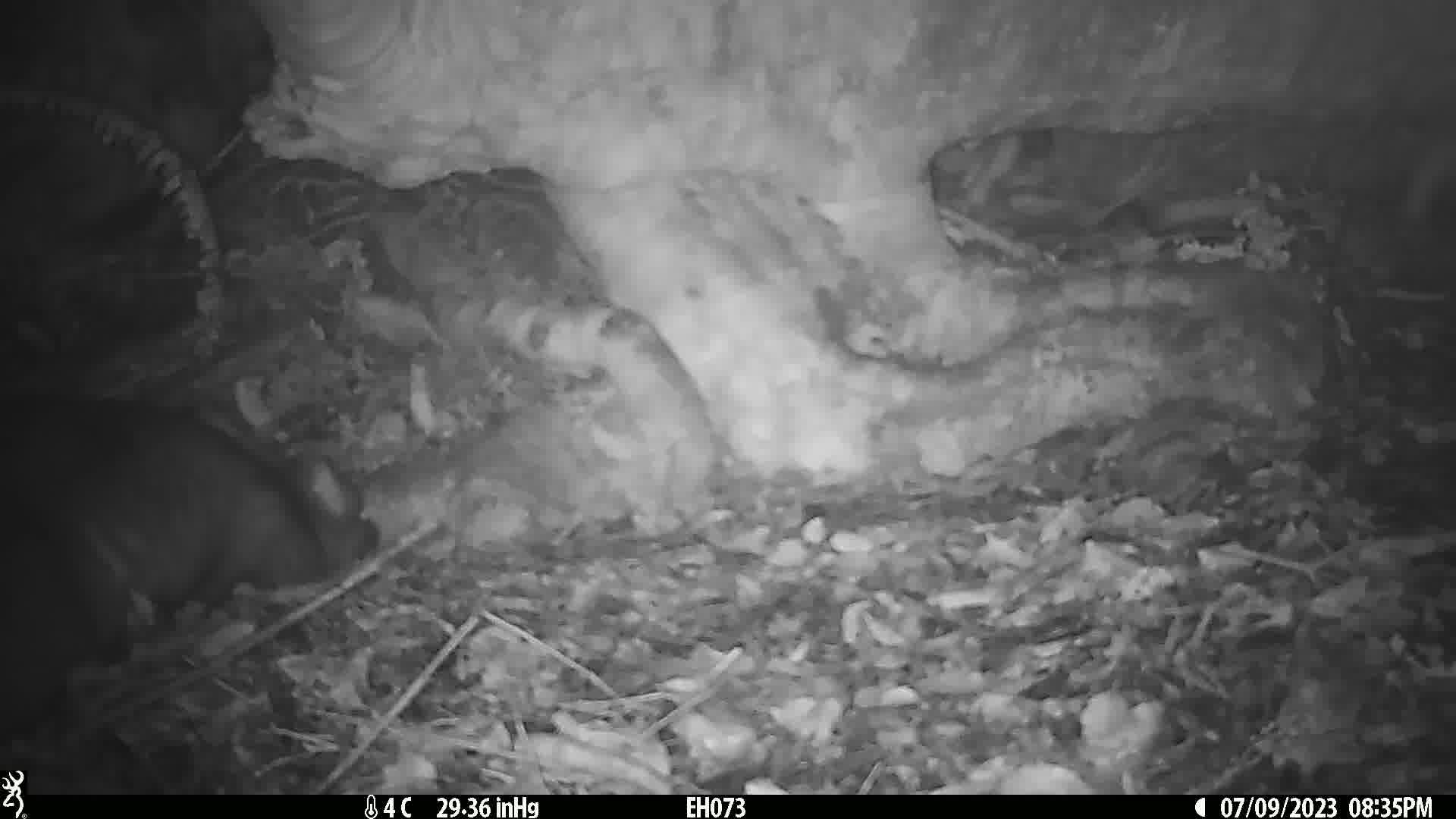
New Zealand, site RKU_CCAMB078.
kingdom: Animalia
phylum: Chordata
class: Mammalia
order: Diprotodontia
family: Phalangeridae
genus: Trichosurus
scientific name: Trichosurus vulpecula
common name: common brushtail possum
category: possum